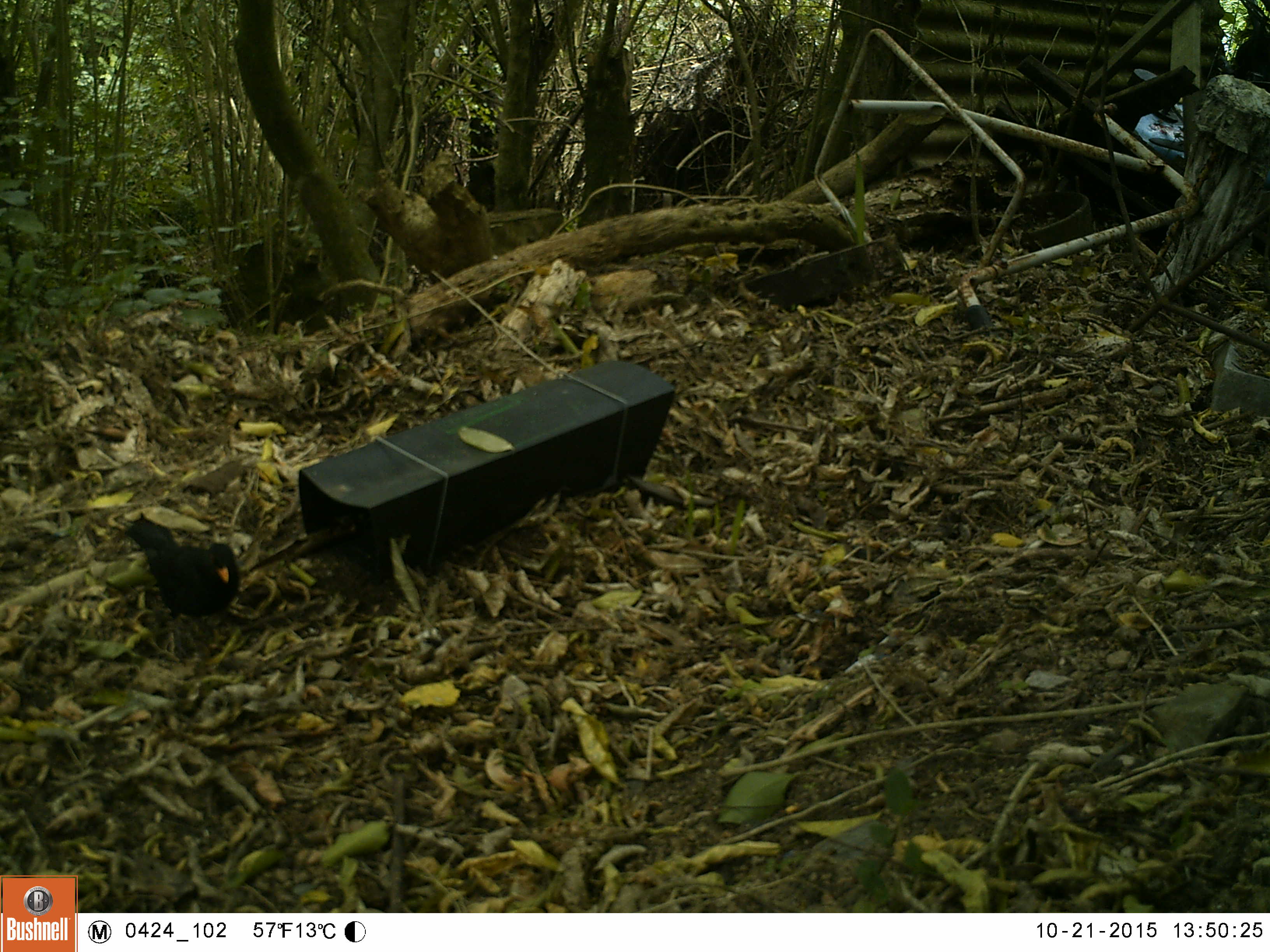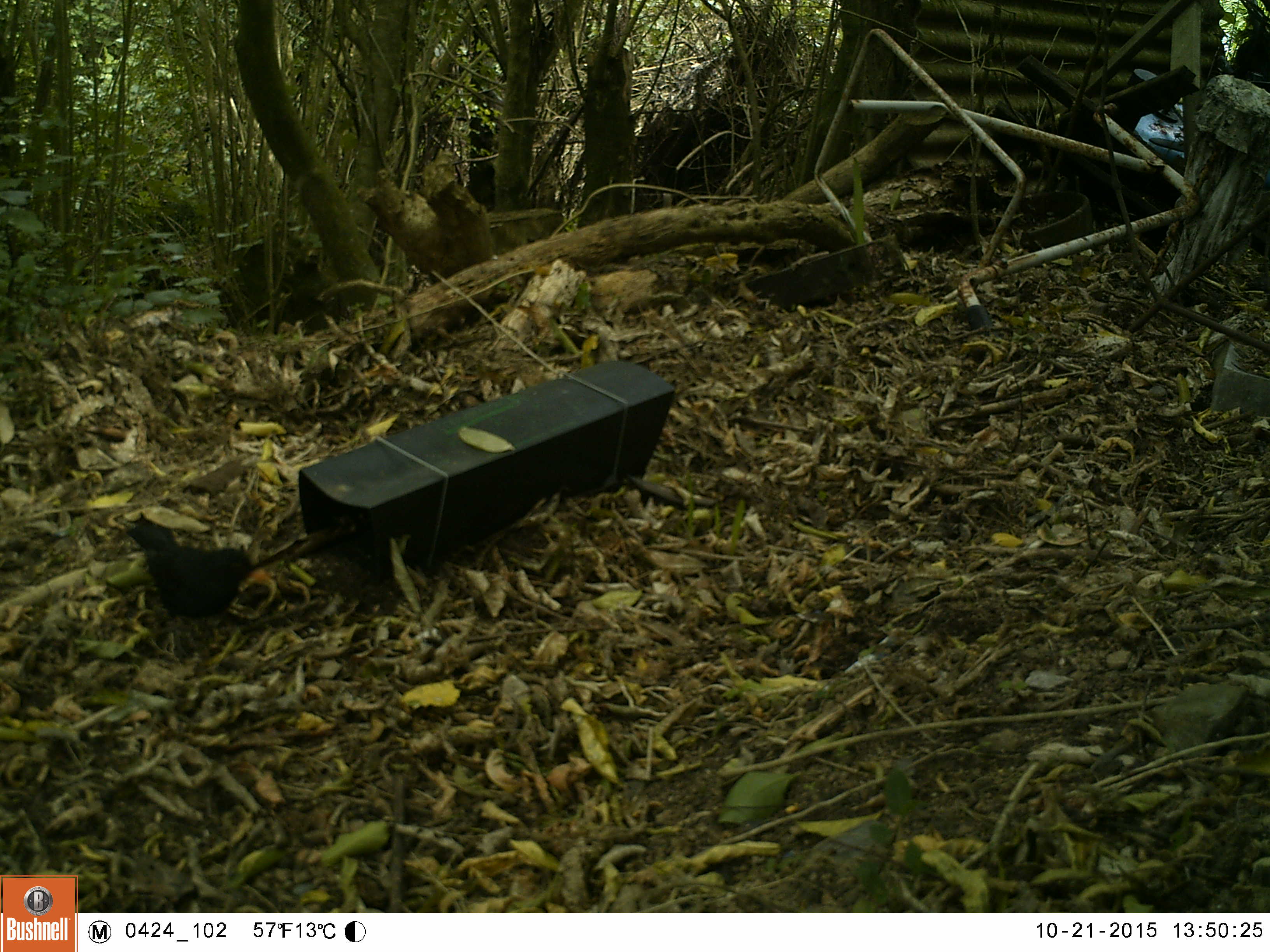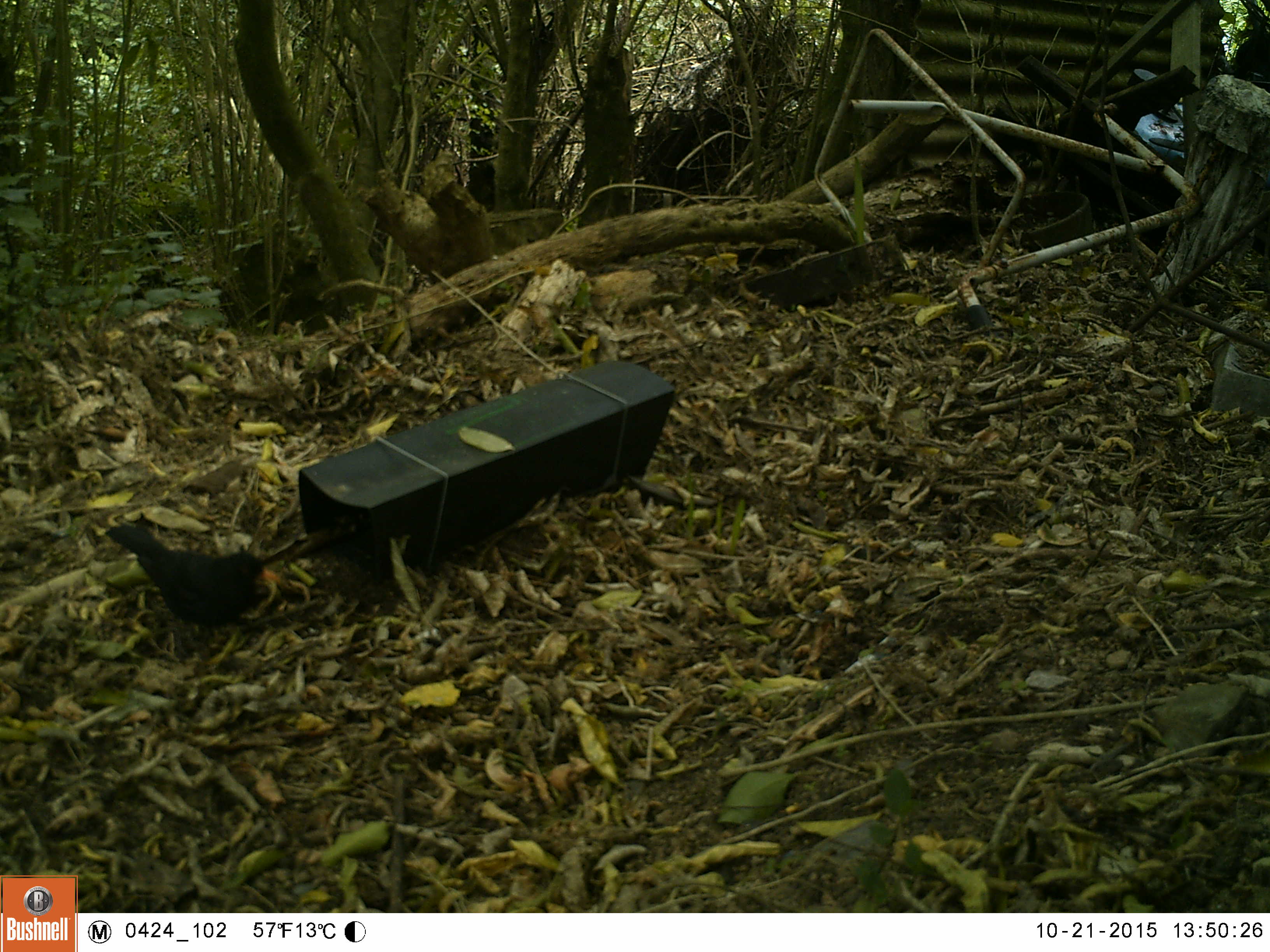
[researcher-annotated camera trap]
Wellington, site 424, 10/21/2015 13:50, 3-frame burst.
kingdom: Animalia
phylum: Chordata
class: Aves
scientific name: Aves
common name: bird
Bird (Aves).